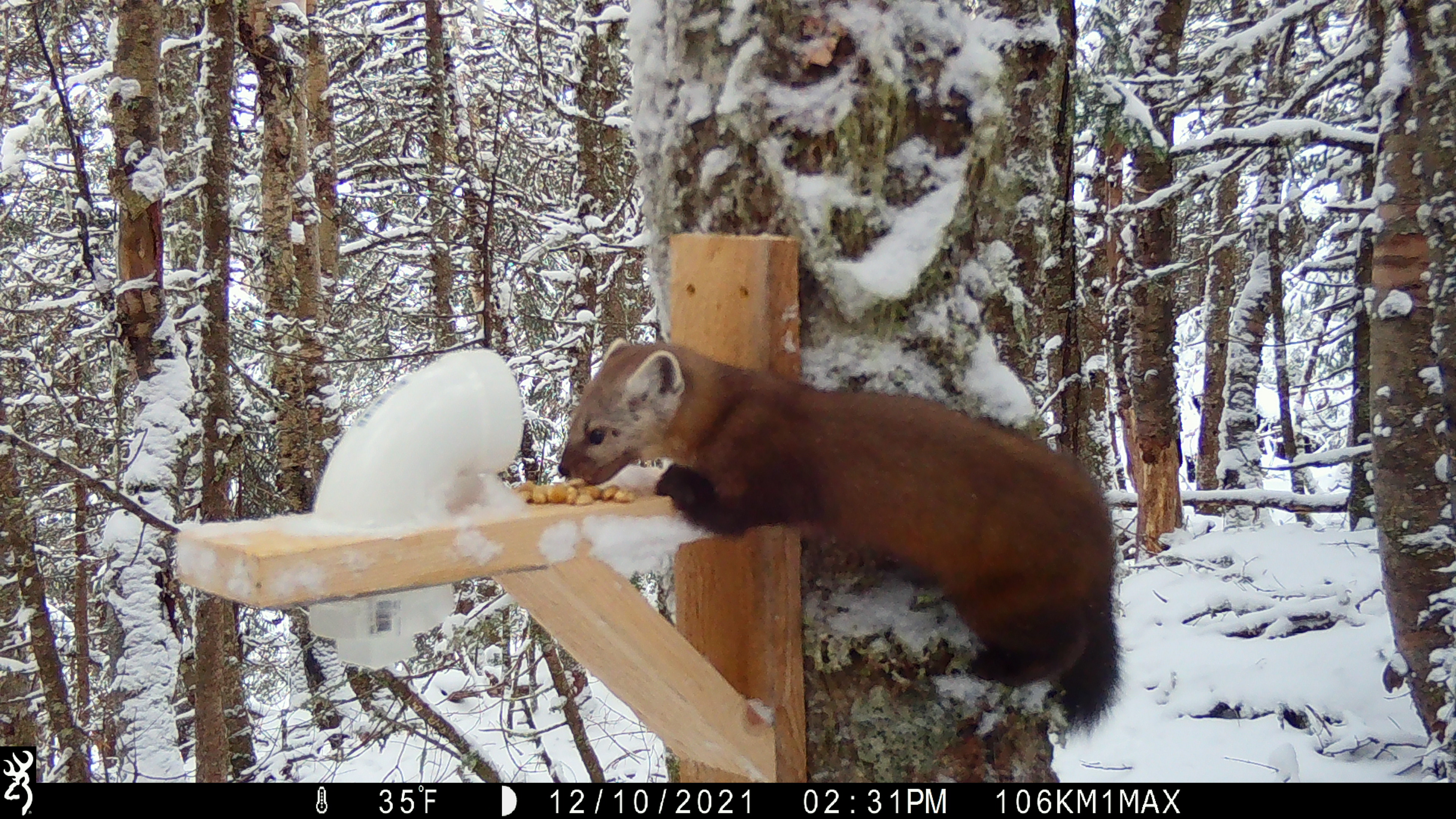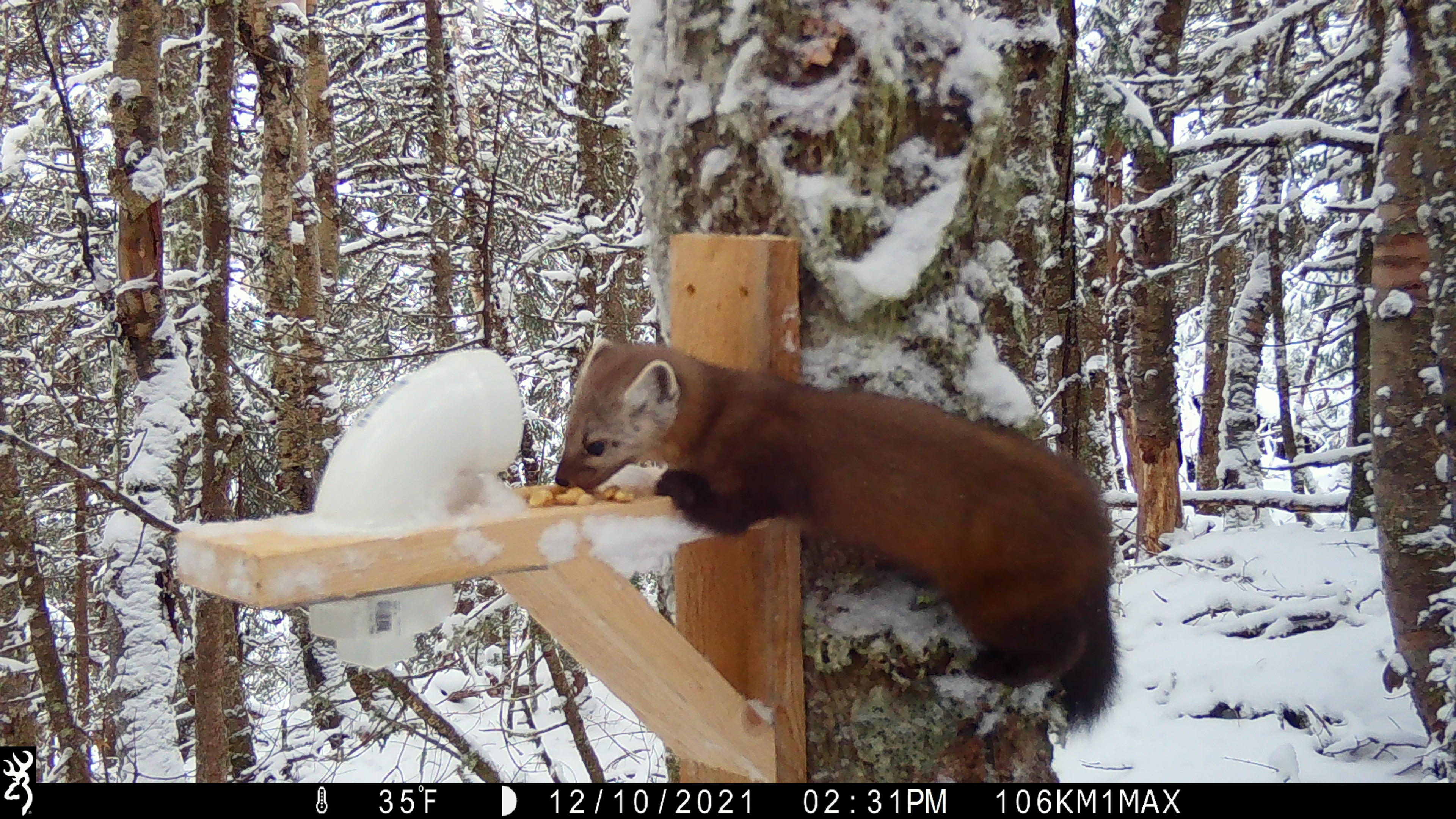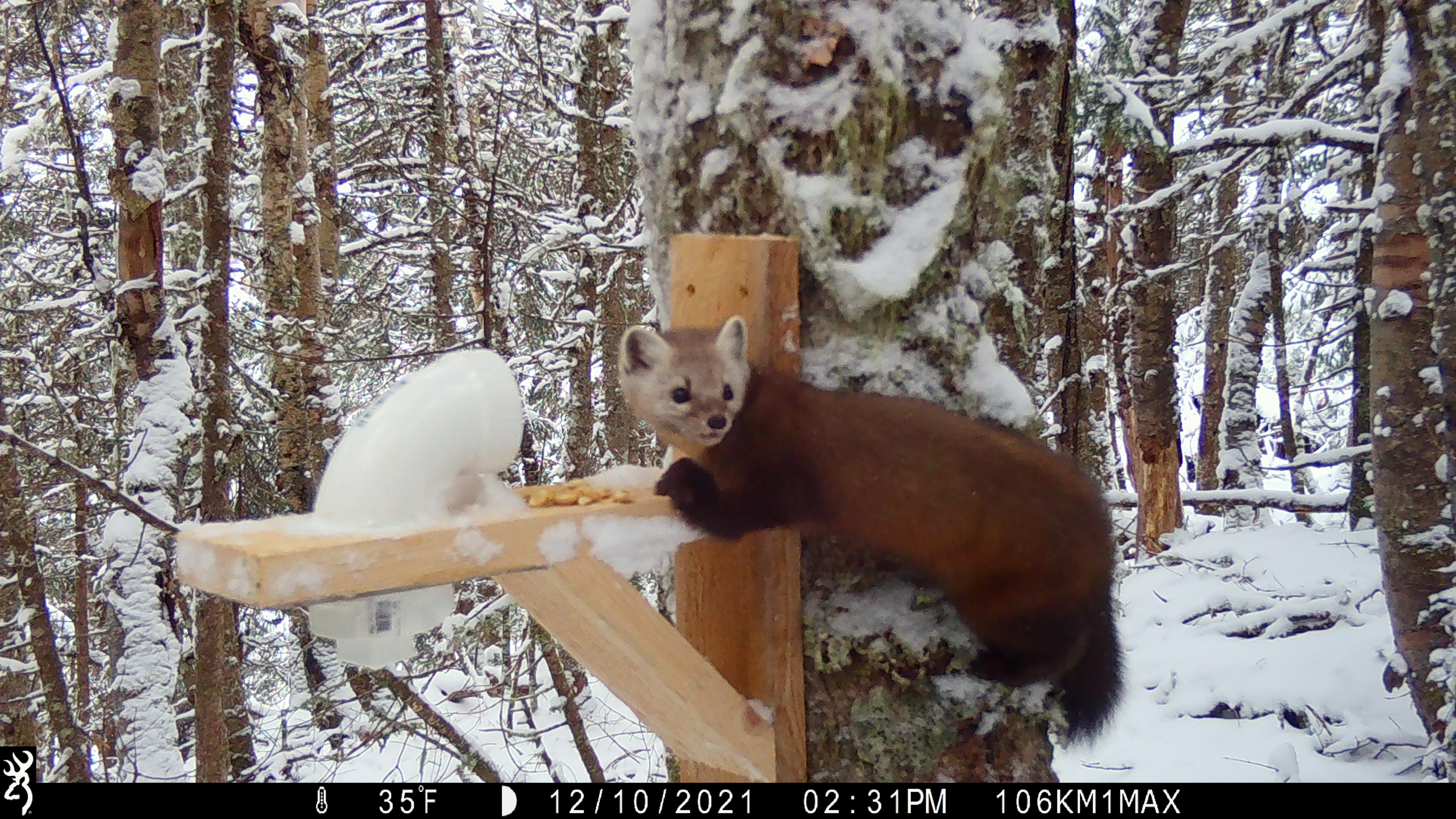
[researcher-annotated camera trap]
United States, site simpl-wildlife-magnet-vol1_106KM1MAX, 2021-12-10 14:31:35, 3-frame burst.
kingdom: Animalia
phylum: Chordata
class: Mammalia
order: Carnivora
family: Mustelidae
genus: Martes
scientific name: Martes americana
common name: american marten